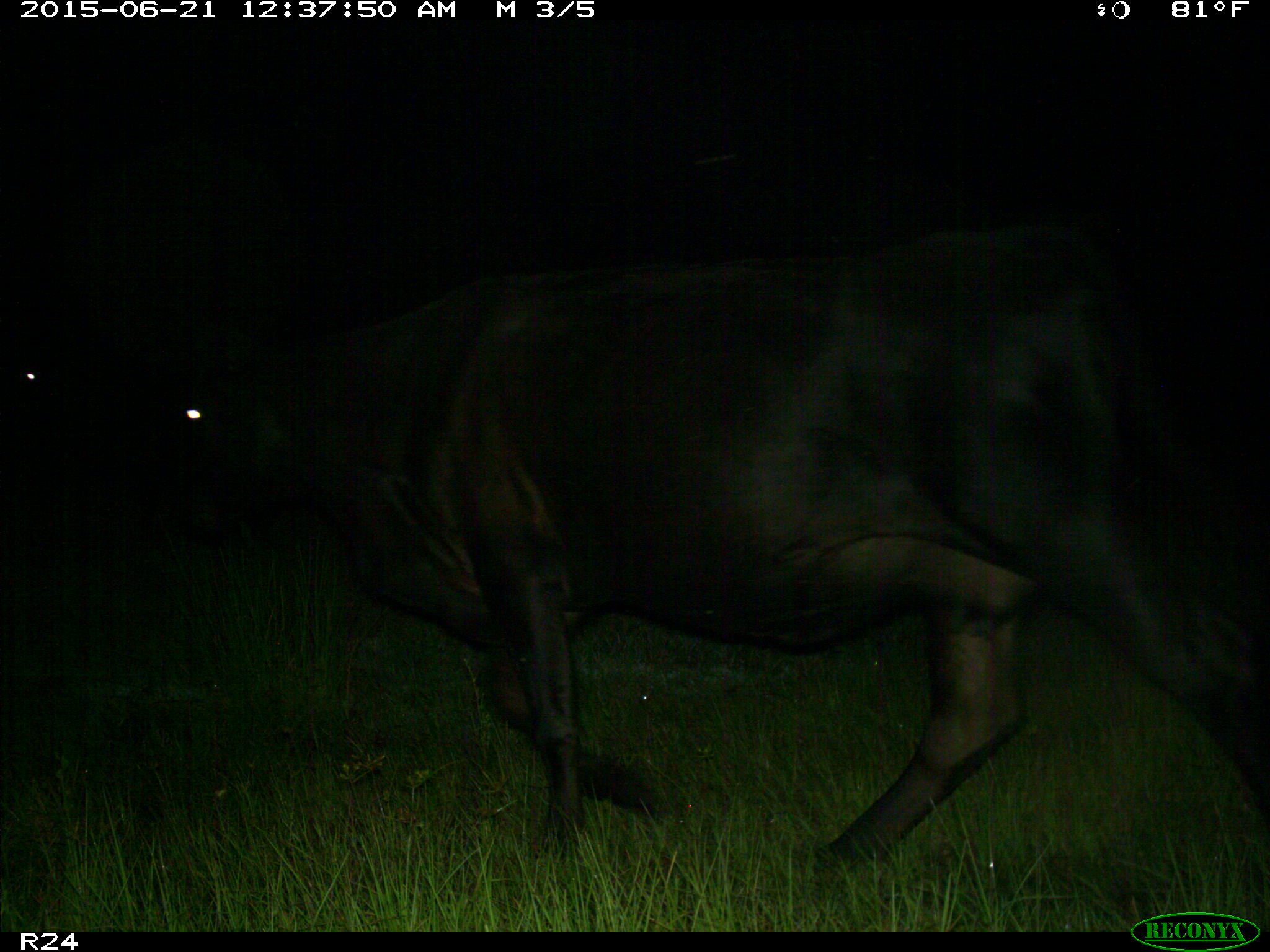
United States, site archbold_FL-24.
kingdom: Animalia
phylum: Chordata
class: Mammalia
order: Artiodactyla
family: Bovidae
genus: Bos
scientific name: Bos taurus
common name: domestic cow